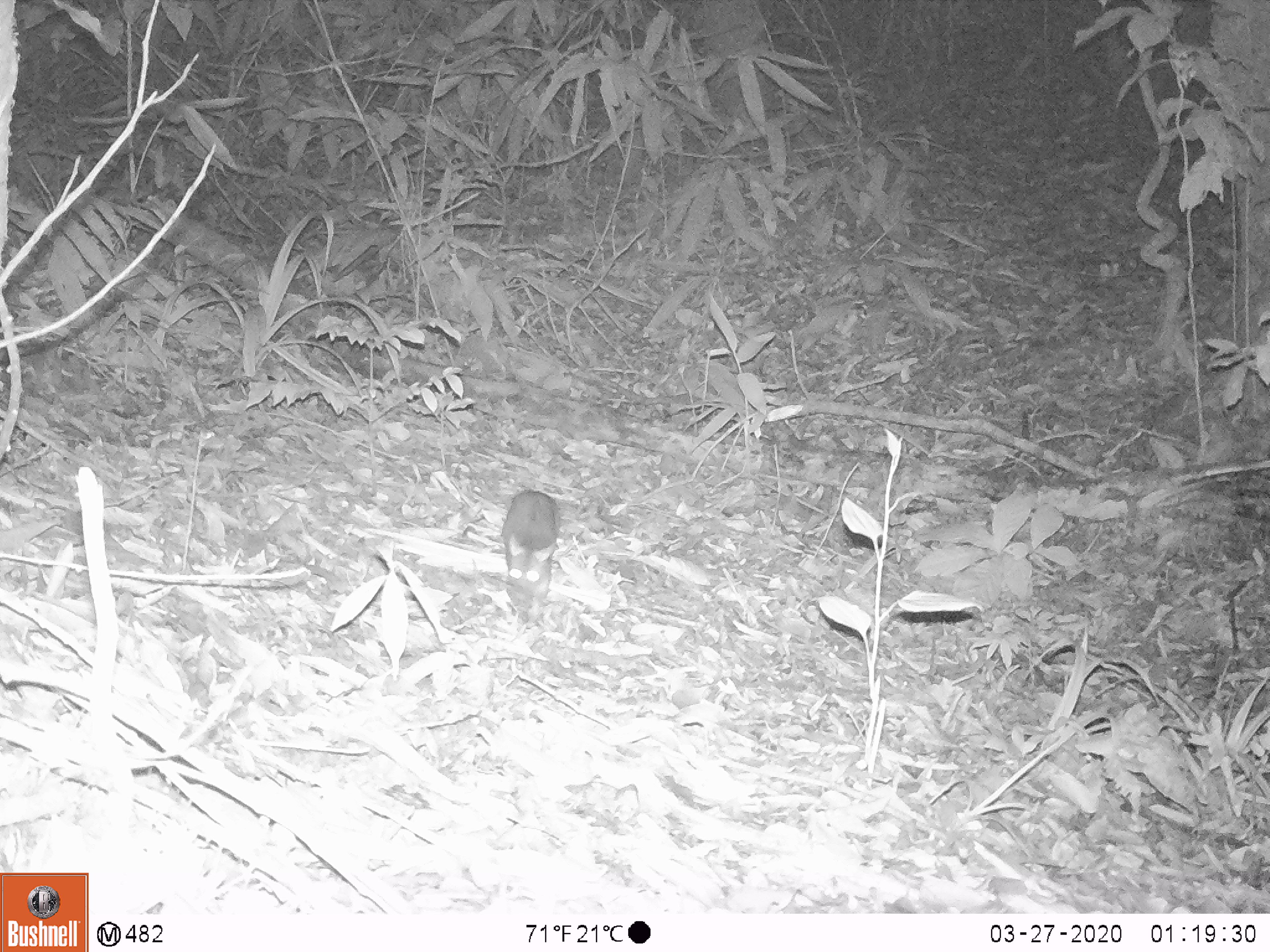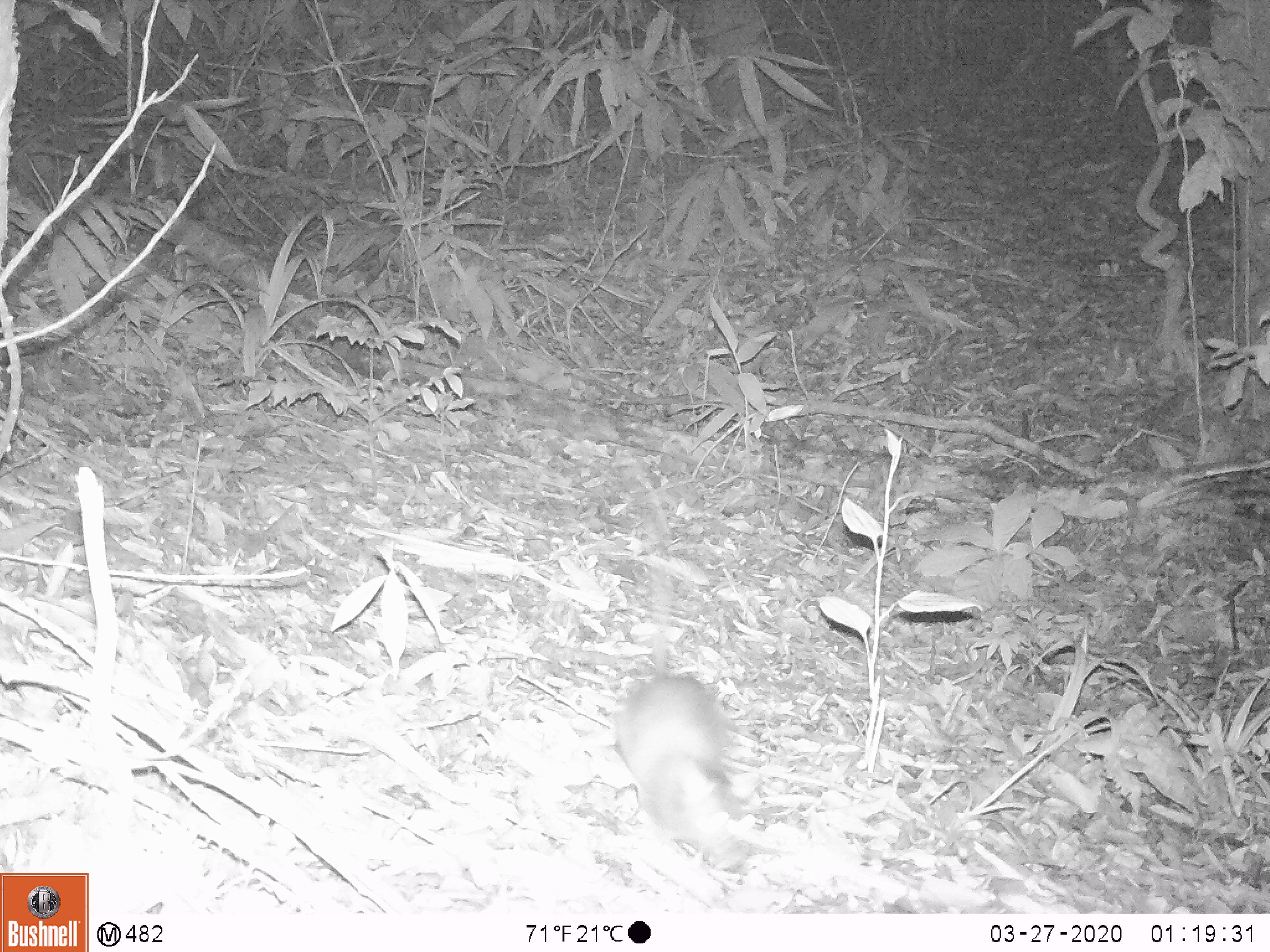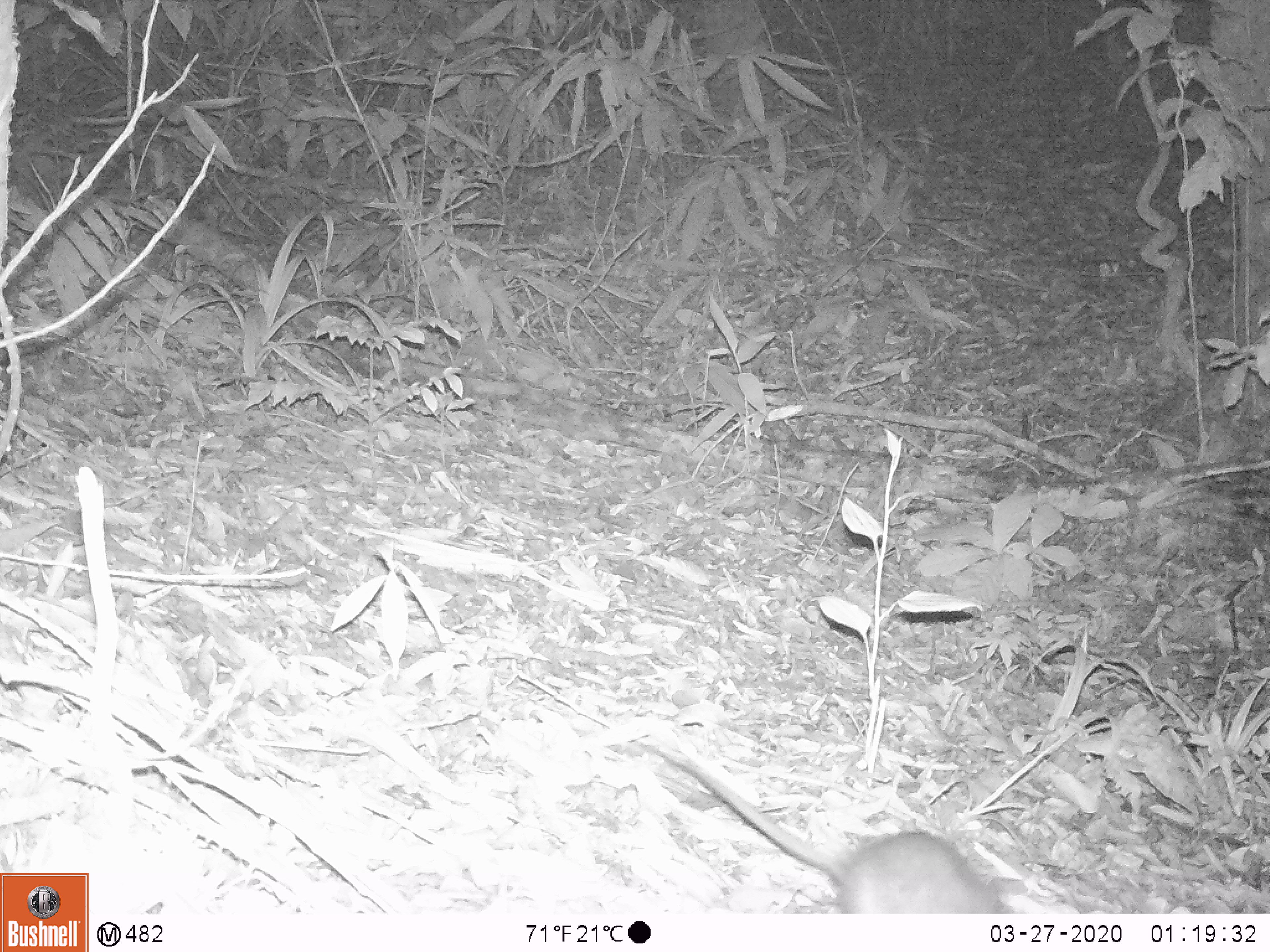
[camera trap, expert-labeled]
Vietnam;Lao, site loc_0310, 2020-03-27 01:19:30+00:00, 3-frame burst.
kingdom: Animalia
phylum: Chordata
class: Mammalia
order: Rodentia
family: Muridae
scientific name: Muridae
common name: old-world mice and rats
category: unidentified murid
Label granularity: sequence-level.